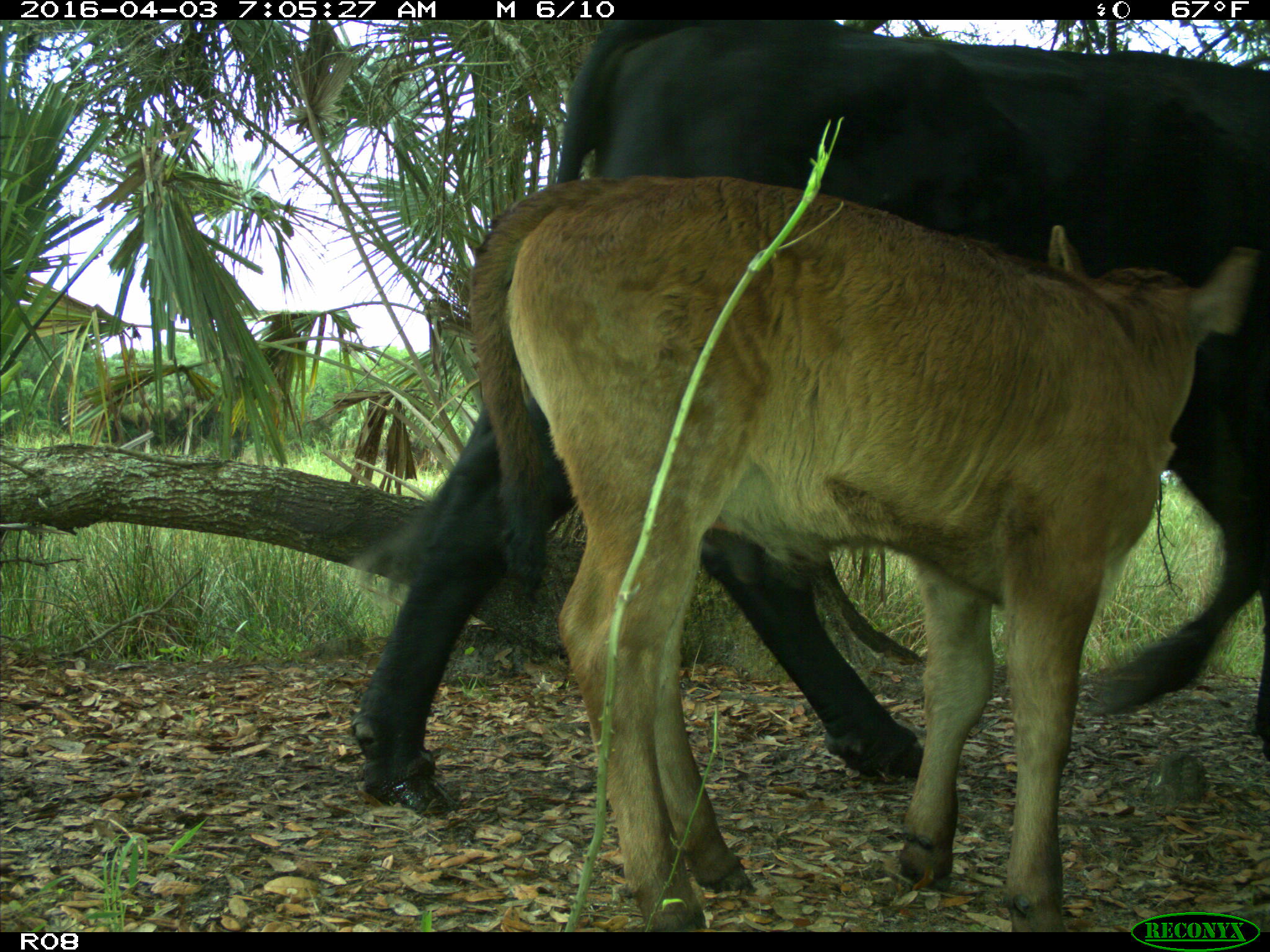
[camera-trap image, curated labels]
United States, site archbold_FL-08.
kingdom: Animalia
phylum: Chordata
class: Mammalia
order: Artiodactyla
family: Bovidae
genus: Bos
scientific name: Bos taurus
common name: domestic cow